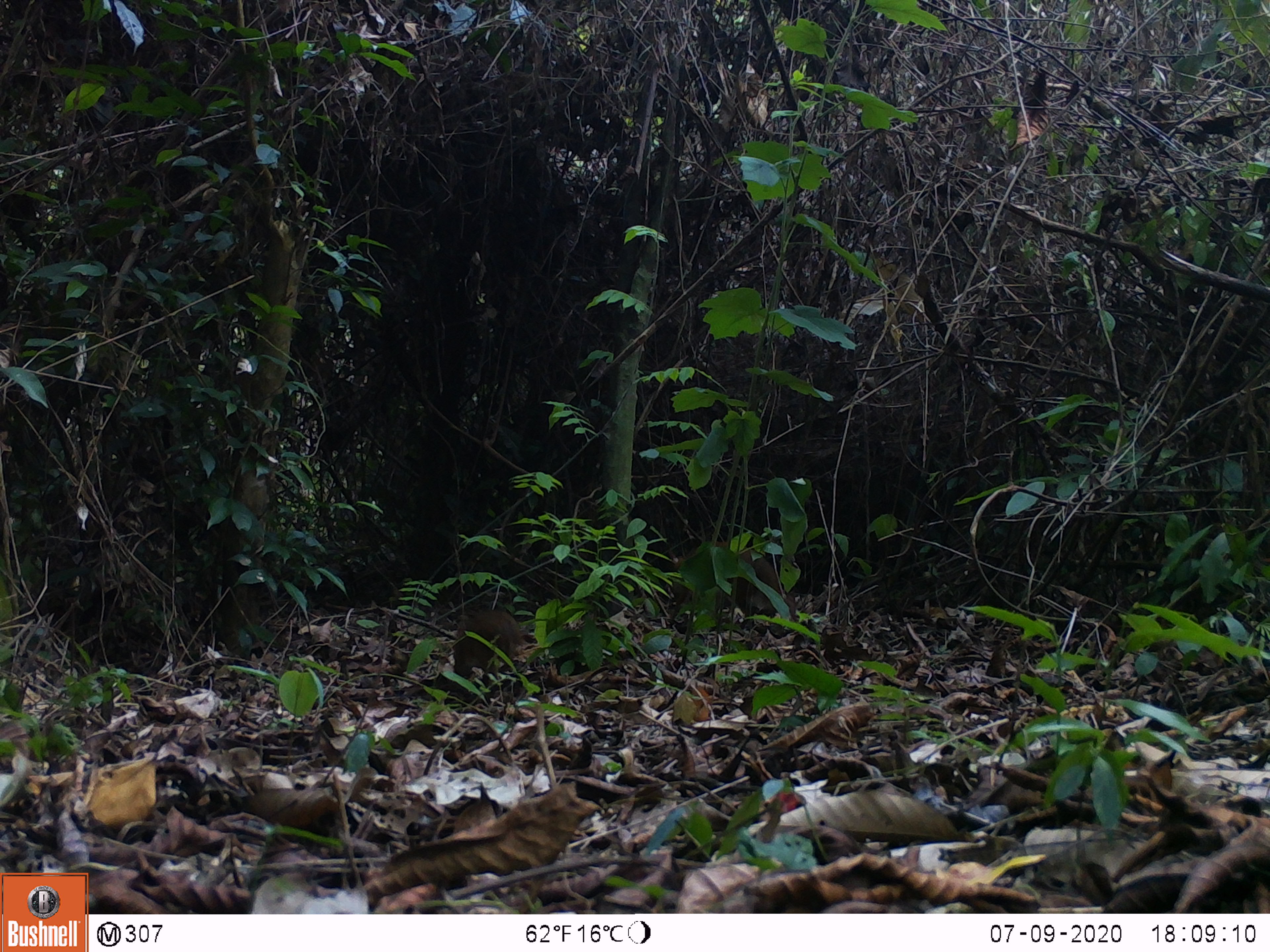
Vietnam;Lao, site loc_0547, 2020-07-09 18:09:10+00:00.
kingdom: Animalia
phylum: Chordata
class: Mammalia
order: Artiodactyla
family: Tragulidae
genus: Moschiola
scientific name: Moschiola meminna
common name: chevrotain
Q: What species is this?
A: Chevrotain (Moschiola meminna).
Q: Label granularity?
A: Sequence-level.